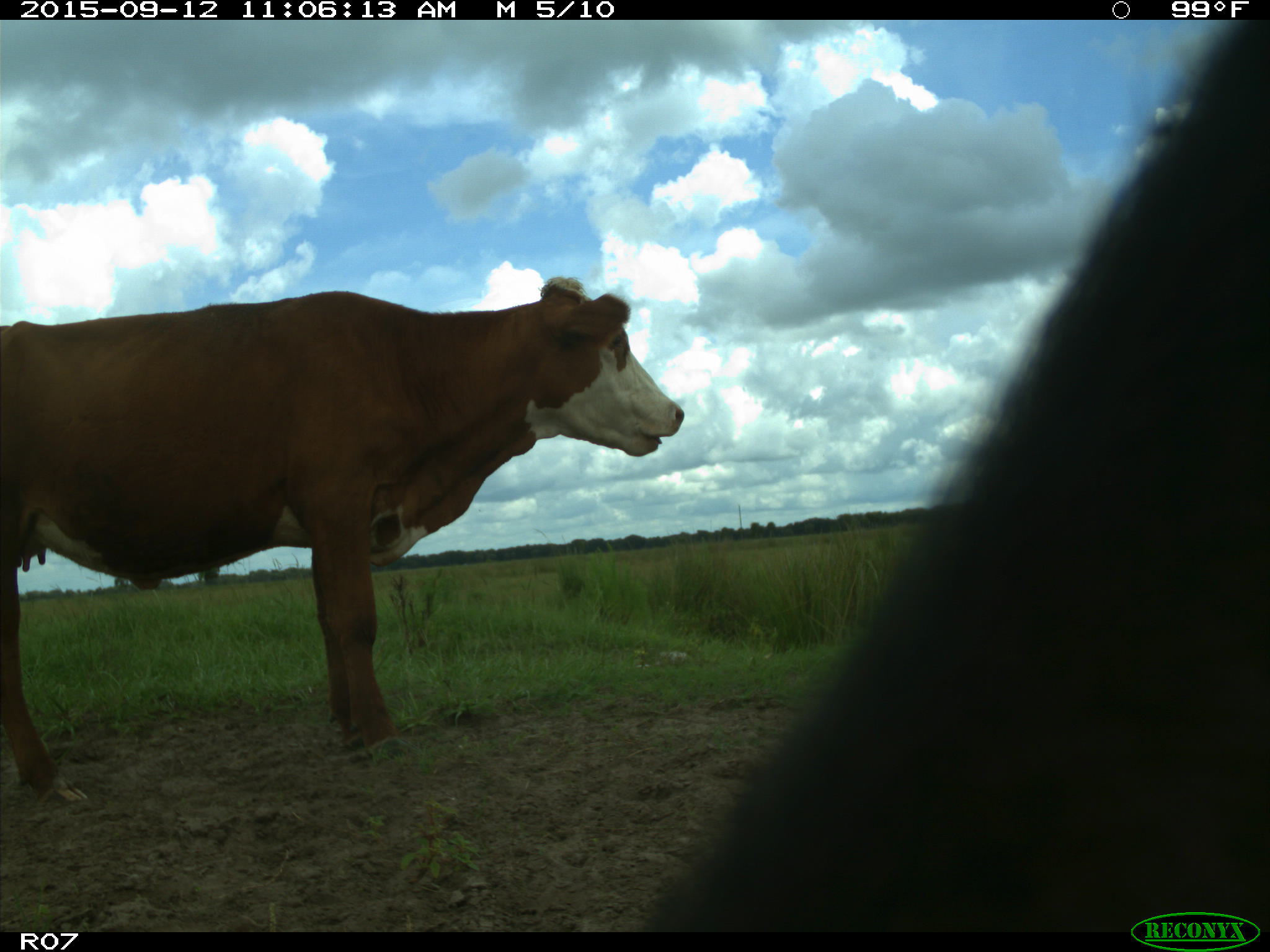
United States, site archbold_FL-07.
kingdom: Animalia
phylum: Chordata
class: Mammalia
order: Artiodactyla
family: Bovidae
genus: Bos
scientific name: Bos taurus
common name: domestic cow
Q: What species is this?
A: Bos taurus (domestic cow).